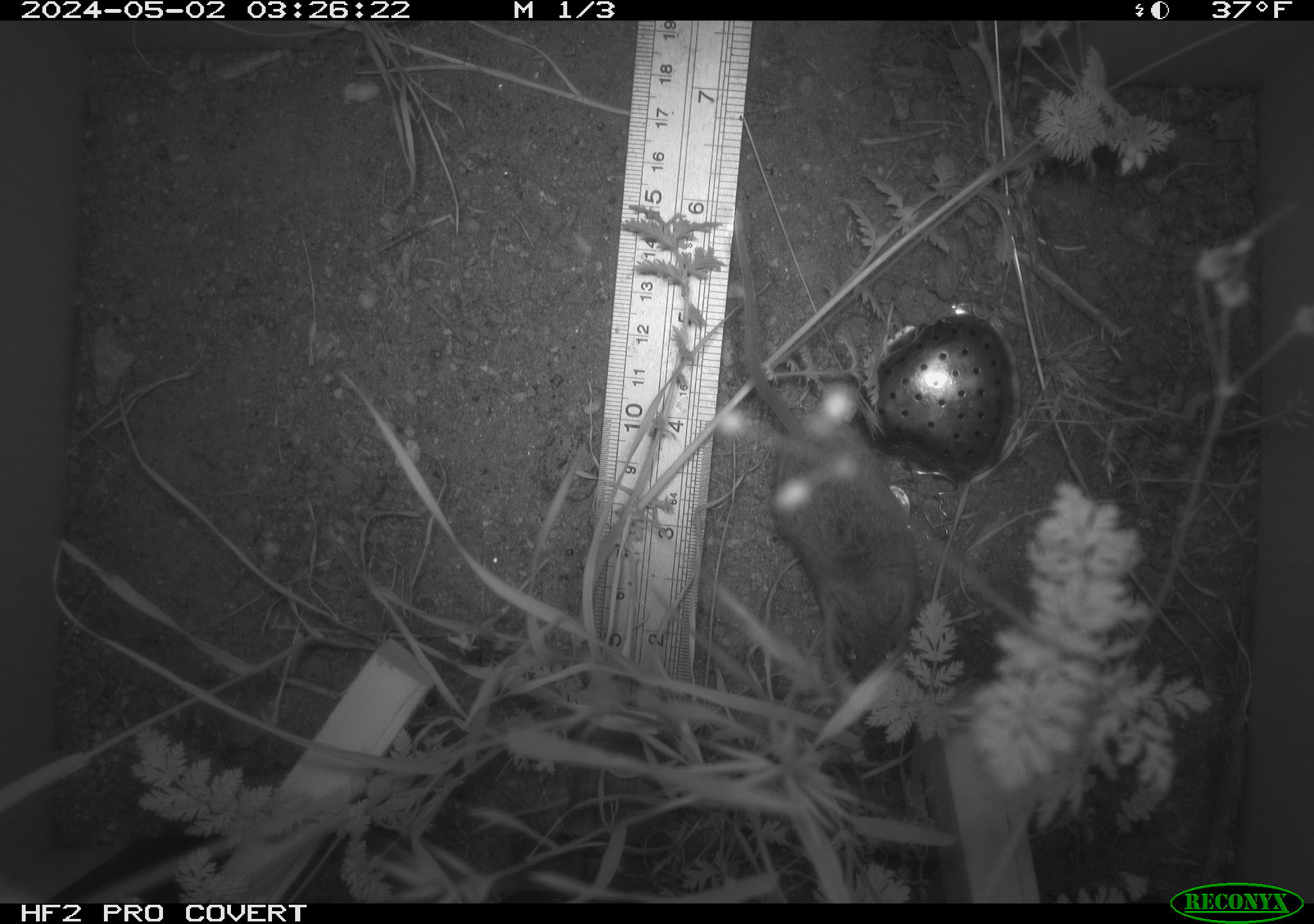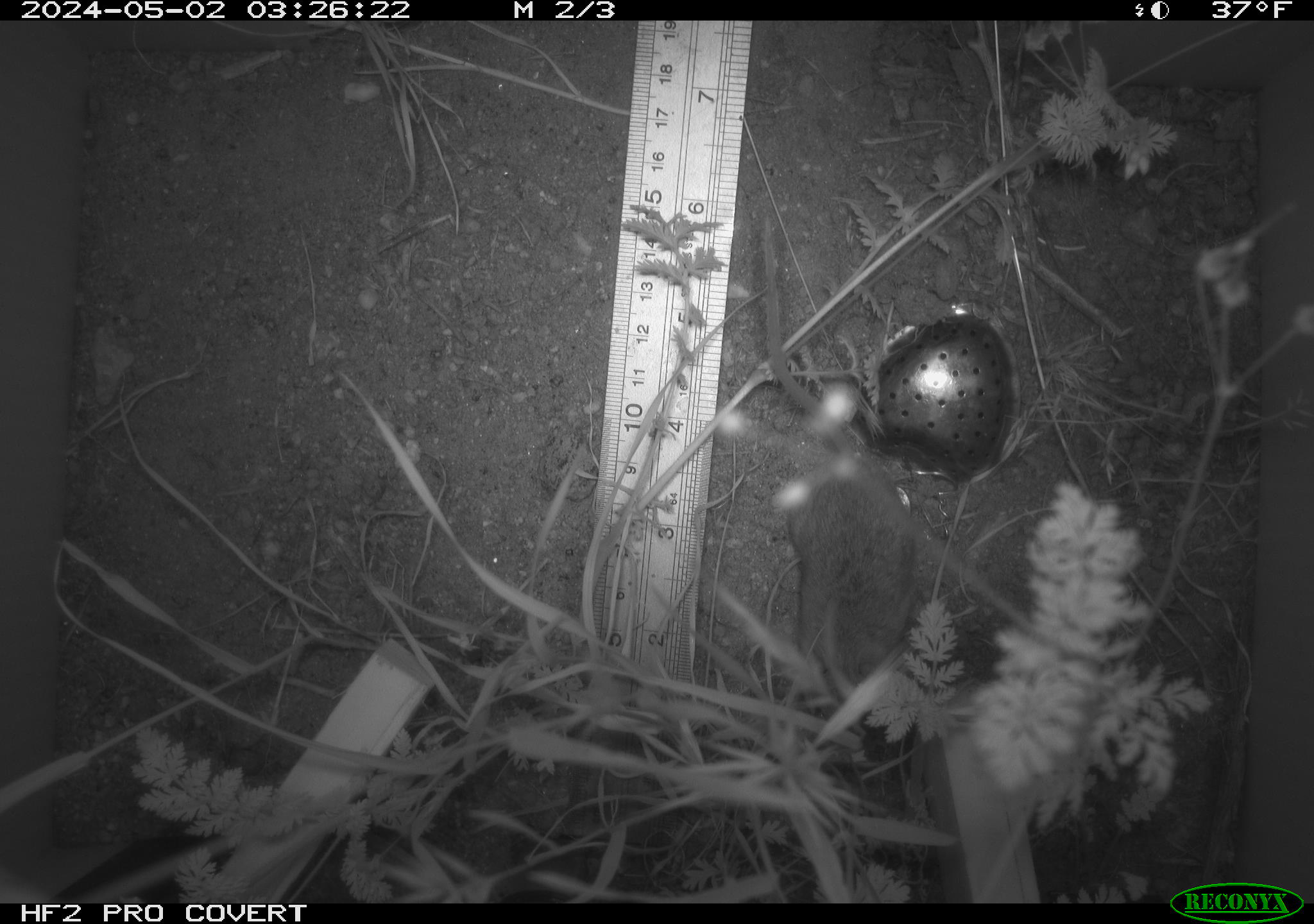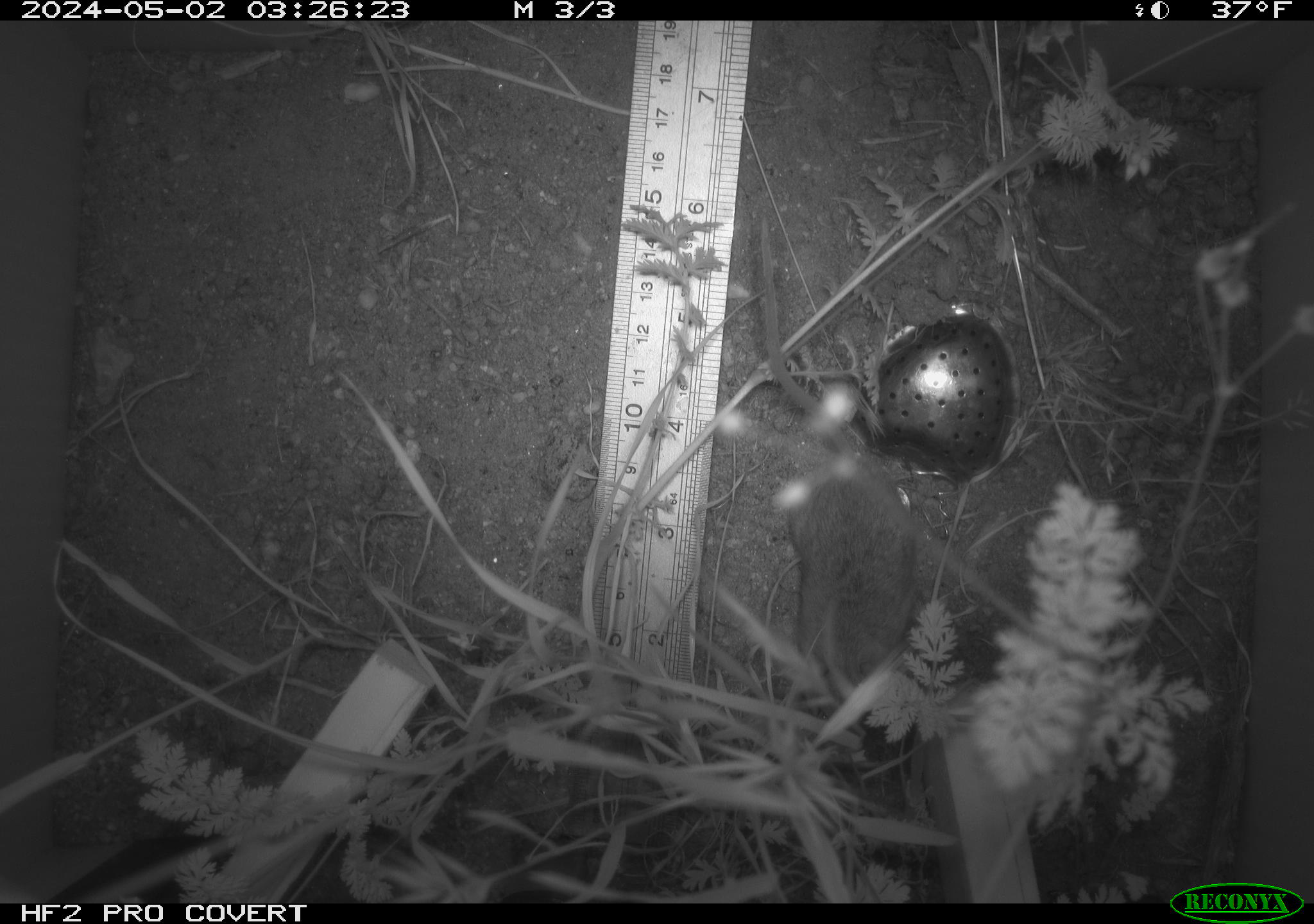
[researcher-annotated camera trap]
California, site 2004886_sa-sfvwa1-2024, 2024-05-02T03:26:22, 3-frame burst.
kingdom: Animalia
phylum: Chordata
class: Mammalia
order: Rodentia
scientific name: Rodentia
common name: mouse species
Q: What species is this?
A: Mouse species (Rodentia).